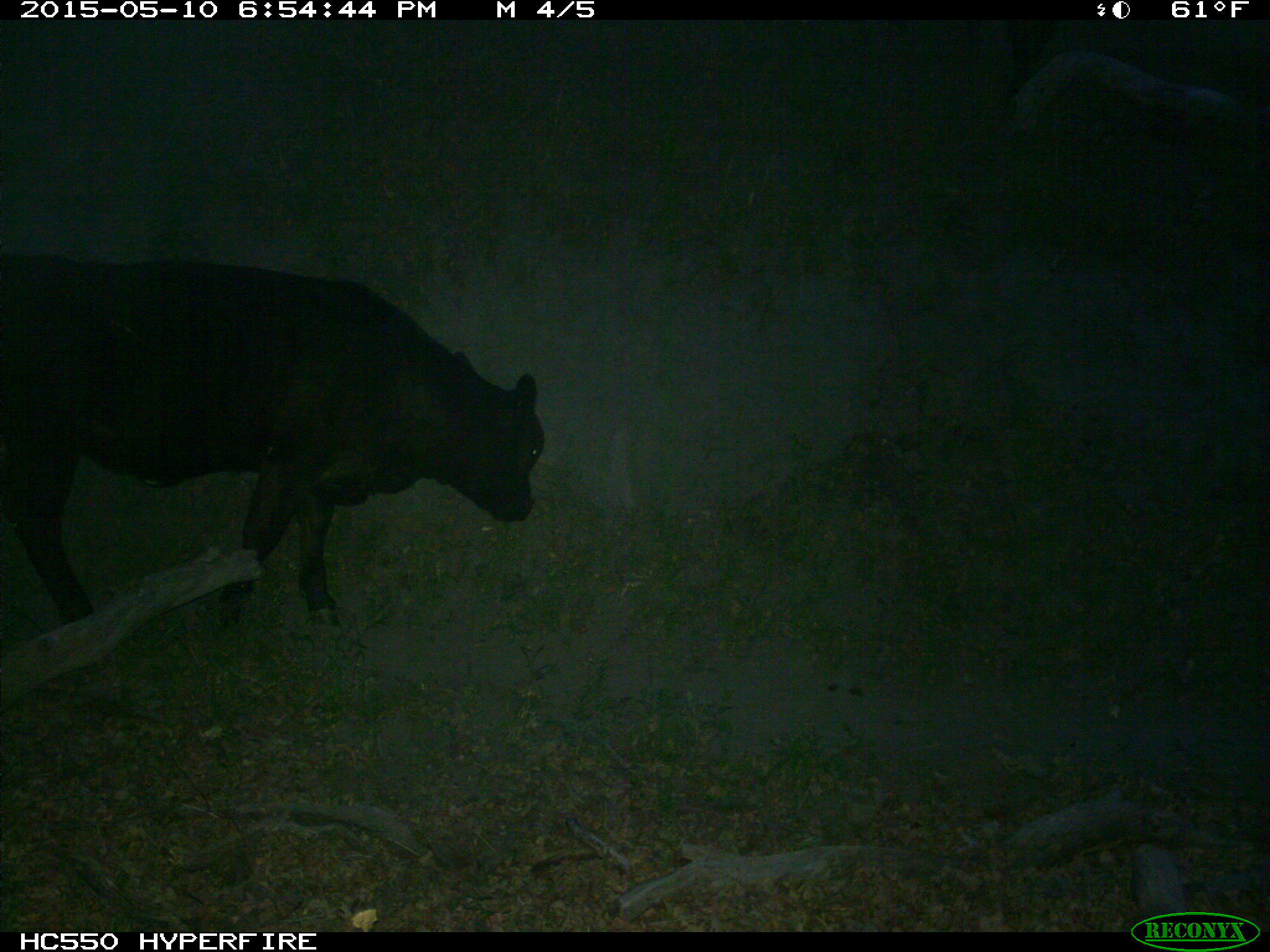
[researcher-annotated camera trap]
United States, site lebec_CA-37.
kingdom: Animalia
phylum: Chordata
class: Mammalia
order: Artiodactyla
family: Bovidae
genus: Bos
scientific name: Bos taurus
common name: domestic cow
Bos taurus (domestic cow).